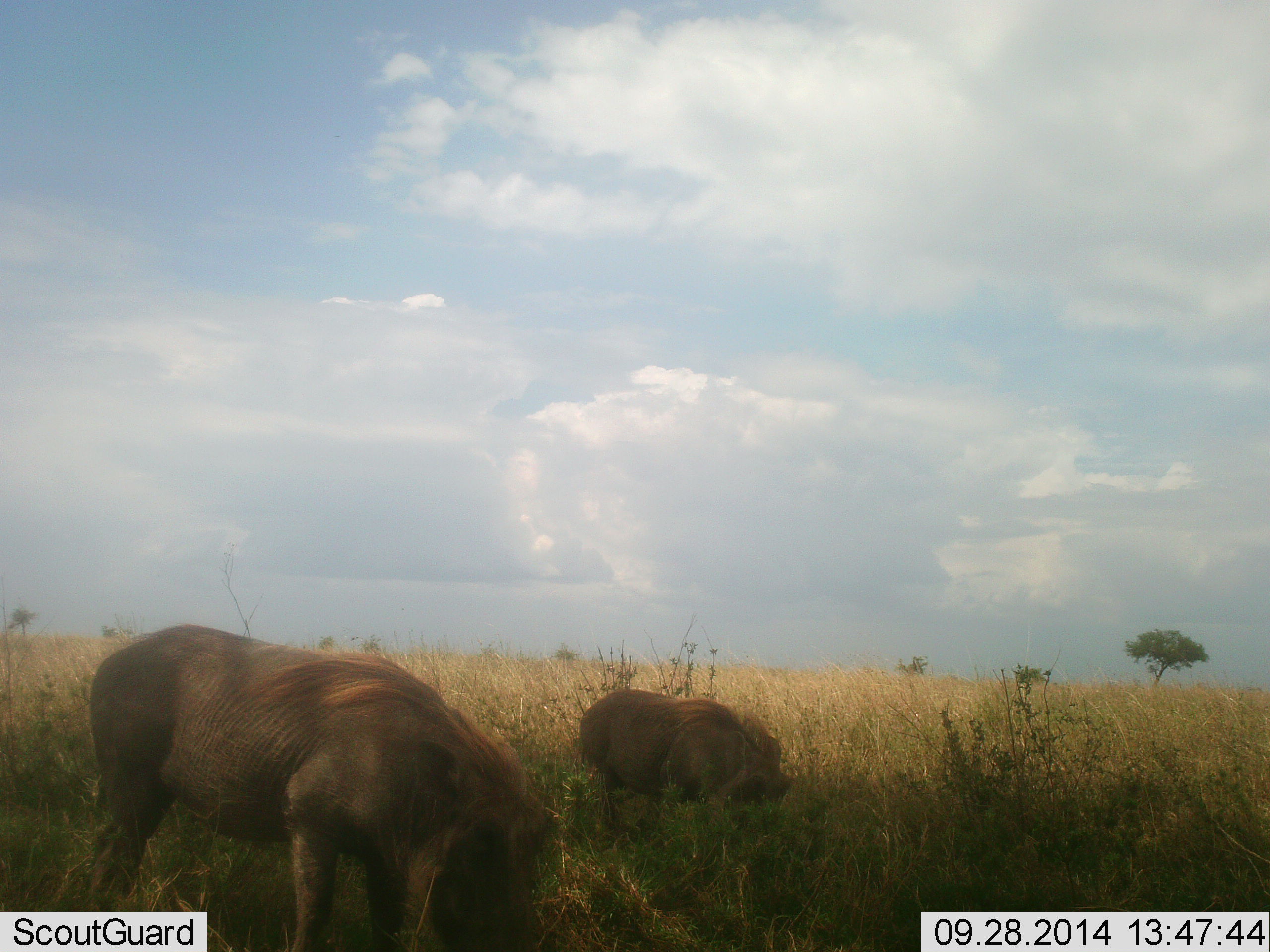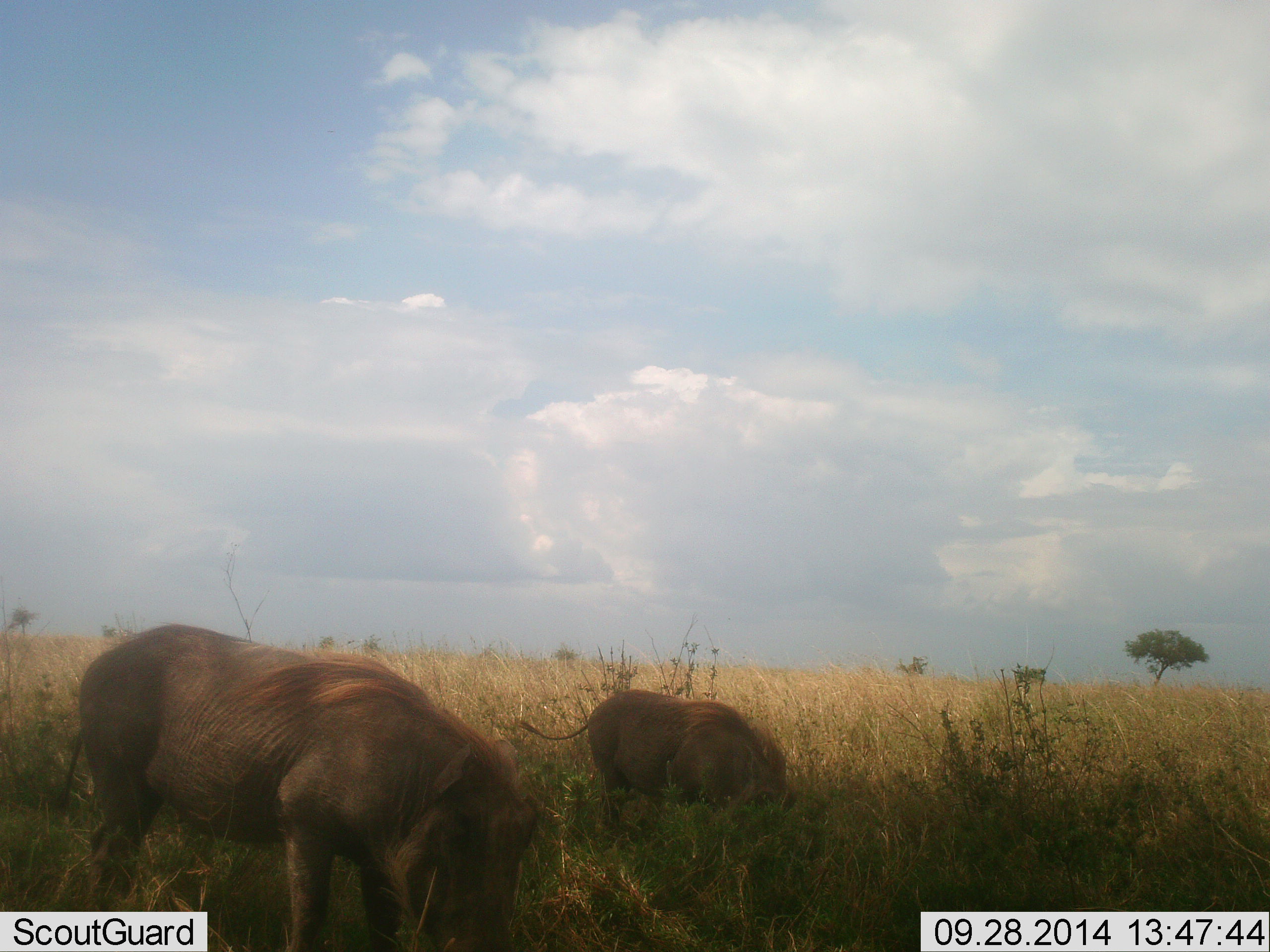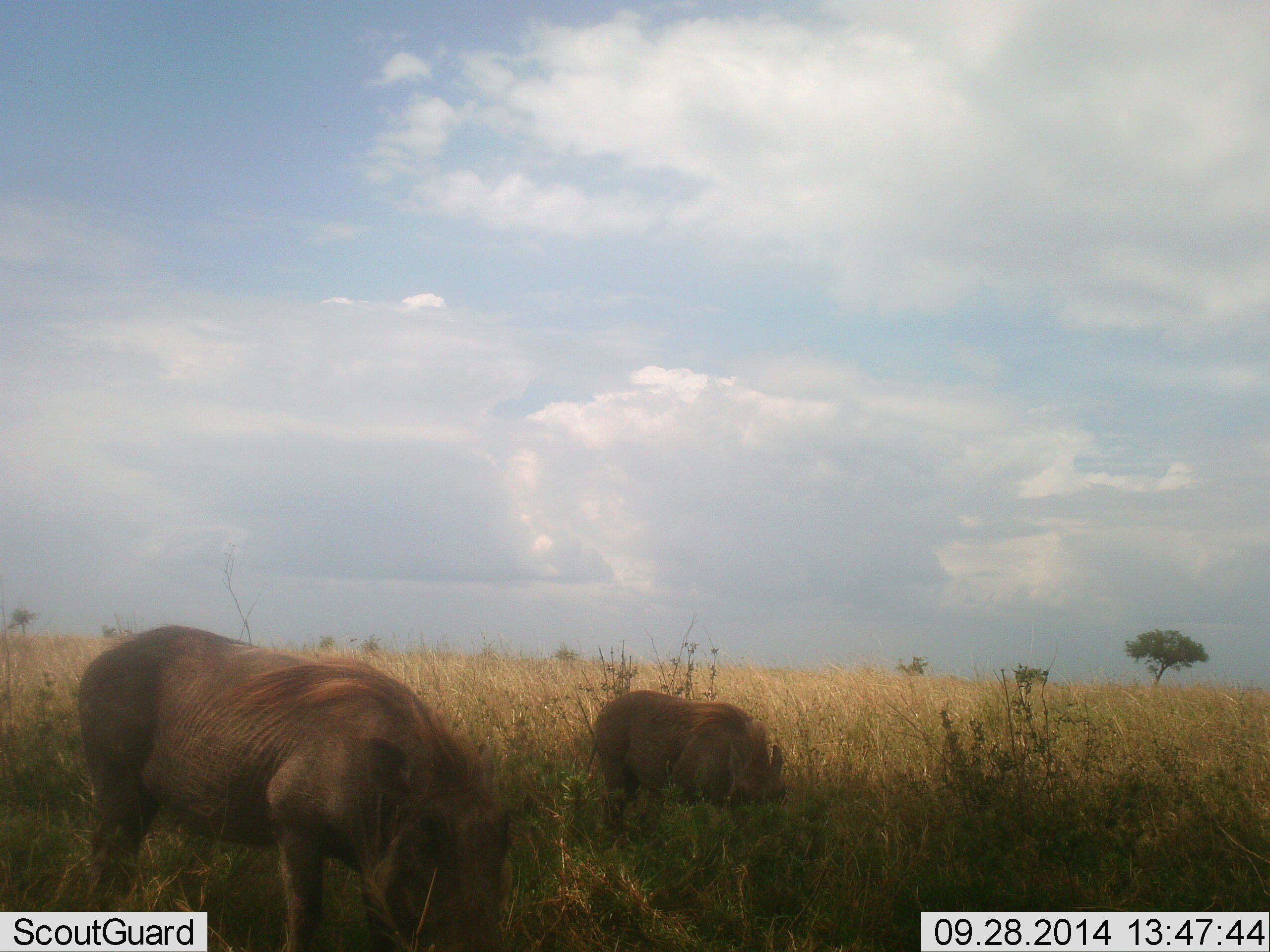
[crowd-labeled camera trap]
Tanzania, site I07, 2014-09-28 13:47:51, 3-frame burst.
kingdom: Animalia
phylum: Chordata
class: Mammalia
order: Artiodactyla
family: Suidae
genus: Phacochoerus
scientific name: Phacochoerus africanus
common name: warthog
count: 2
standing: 30%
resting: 0%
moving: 0%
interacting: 0%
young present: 20%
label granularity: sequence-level